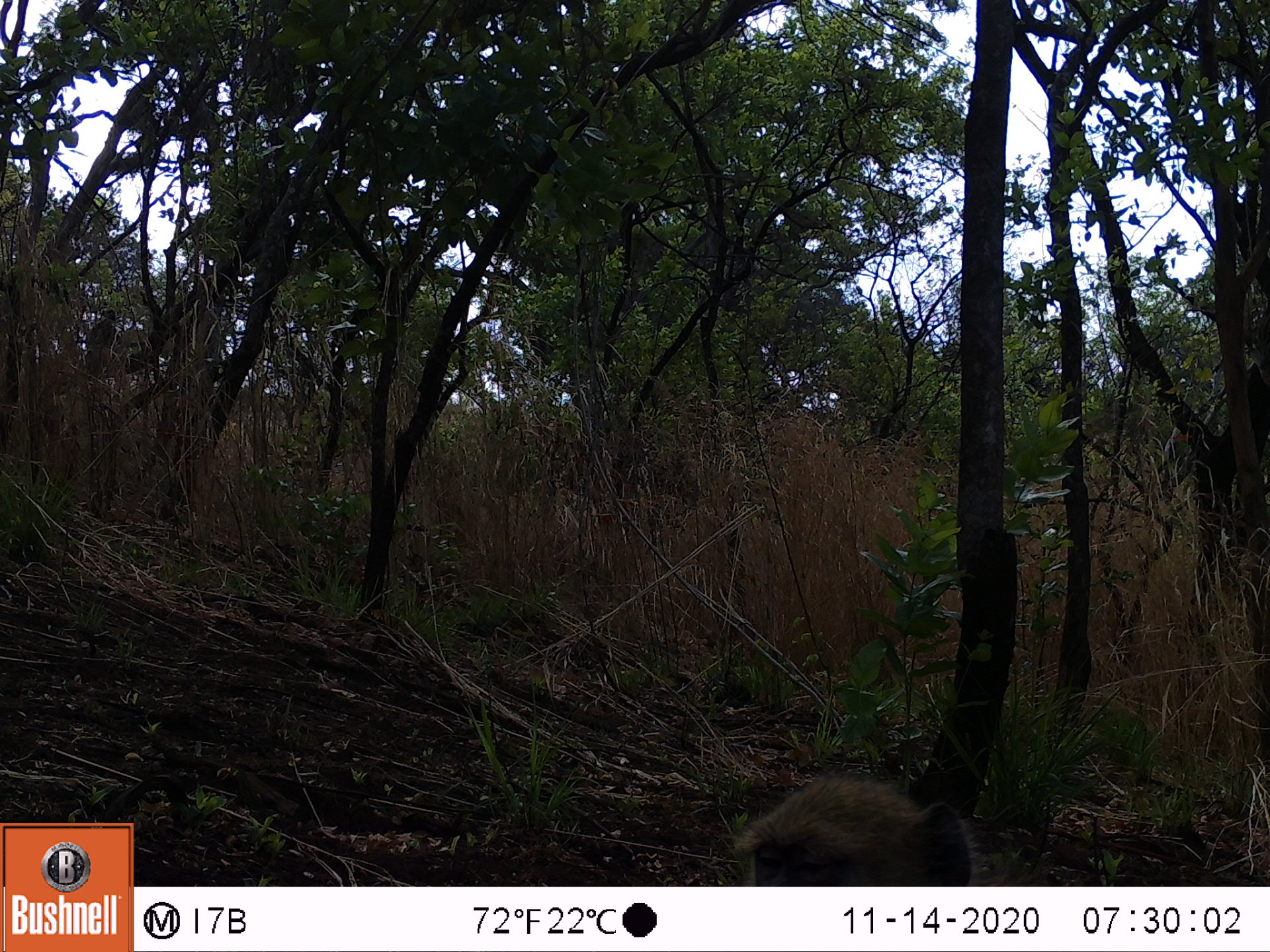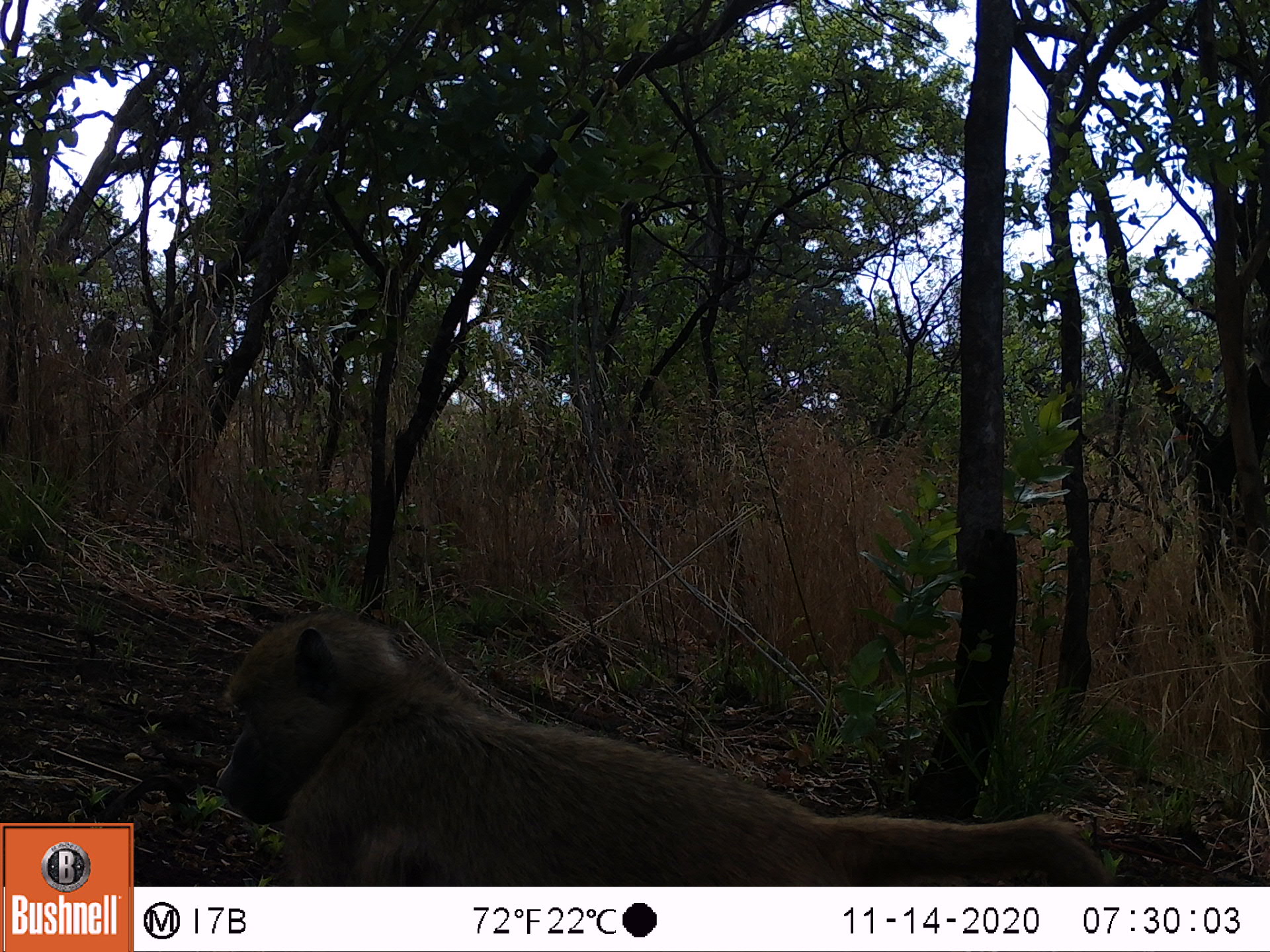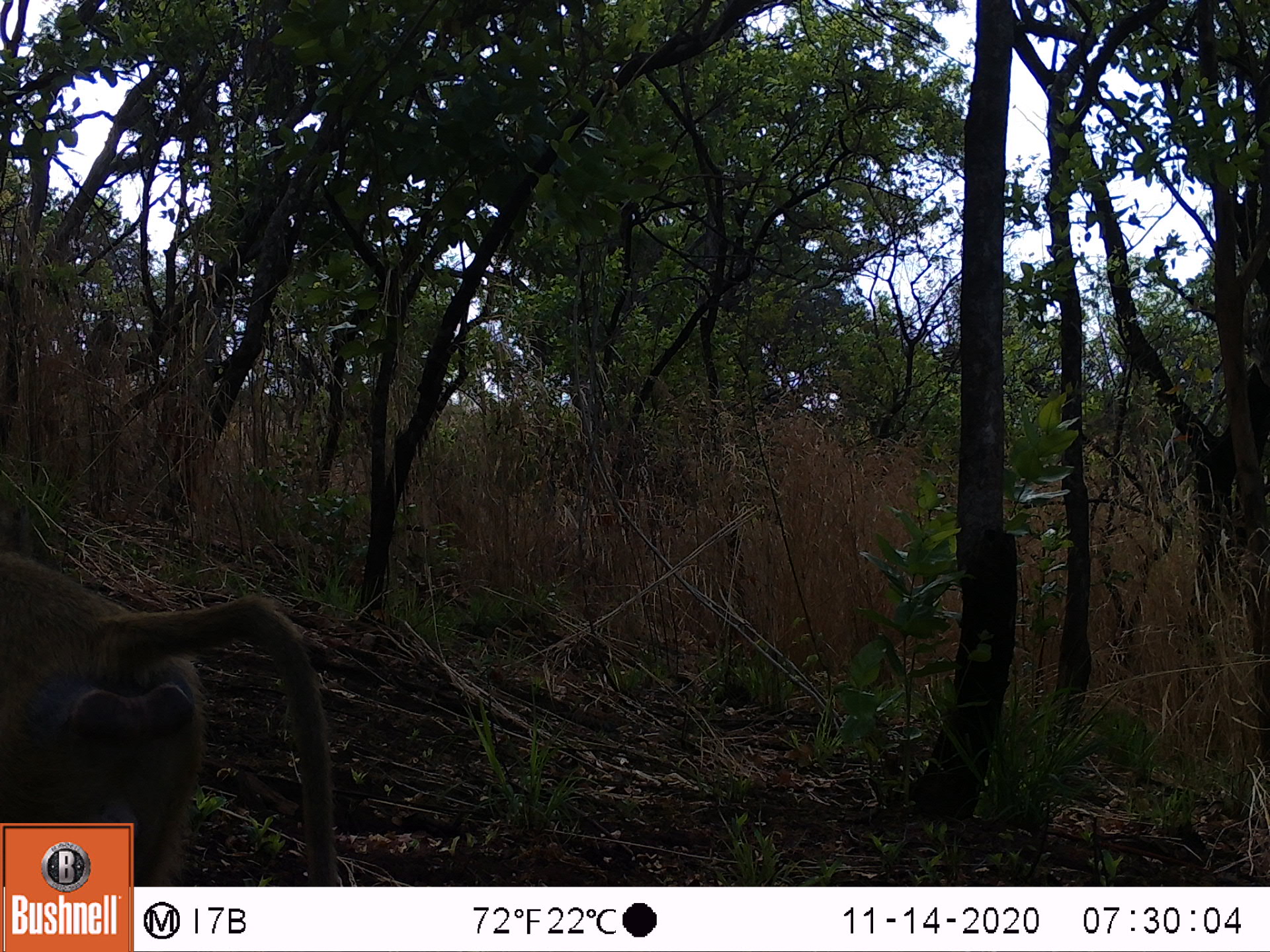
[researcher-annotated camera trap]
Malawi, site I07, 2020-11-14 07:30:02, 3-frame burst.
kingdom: Animalia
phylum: Chordata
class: Mammalia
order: Primates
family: Cercopithecidae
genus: Papio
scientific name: Papio cynocephalus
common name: yellow baboon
Yellow baboon (Papio cynocephalus), count 1.